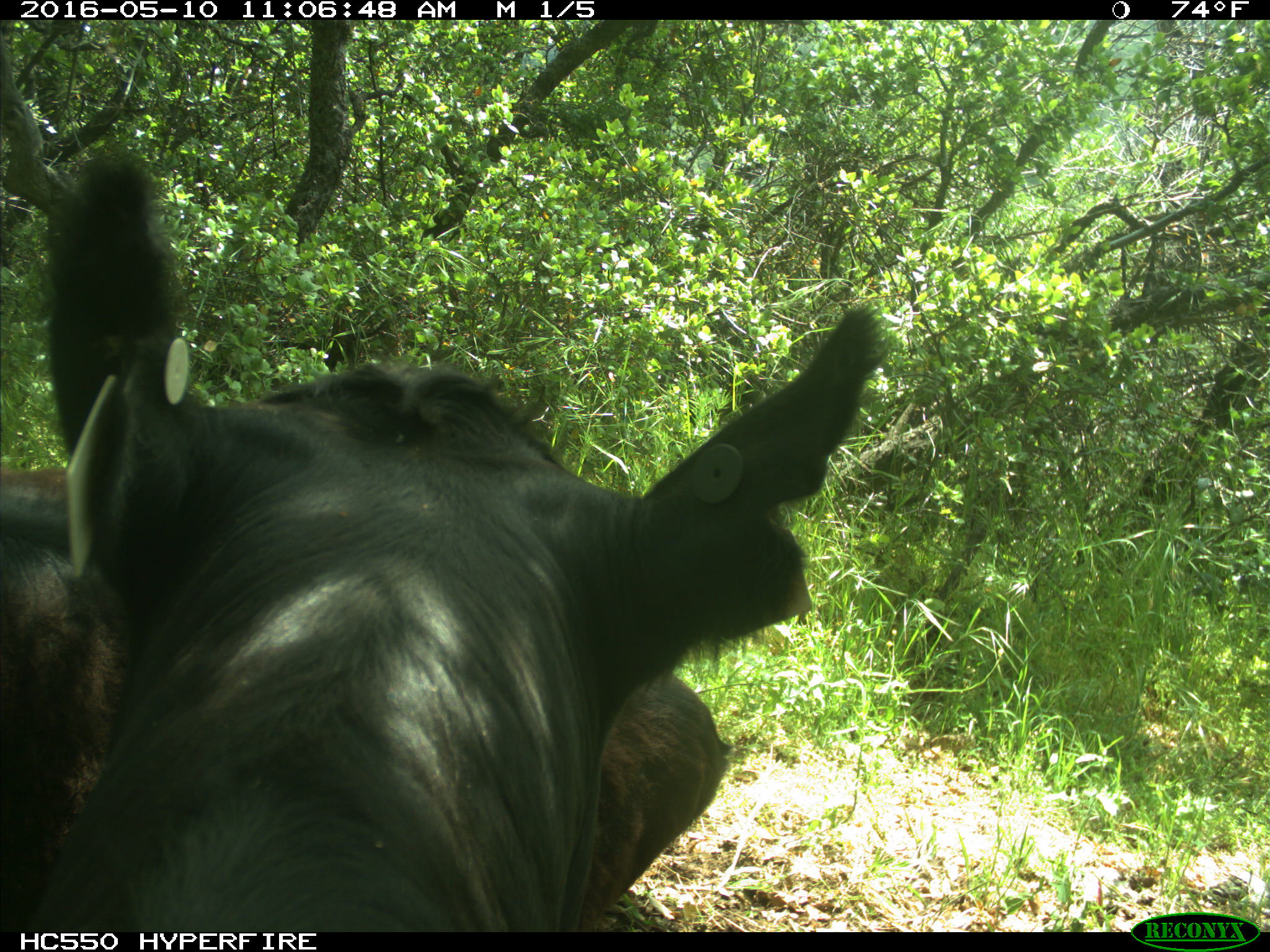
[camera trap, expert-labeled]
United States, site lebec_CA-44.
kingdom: Animalia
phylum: Chordata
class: Mammalia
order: Artiodactyla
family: Bovidae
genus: Bos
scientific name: Bos taurus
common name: domestic cow